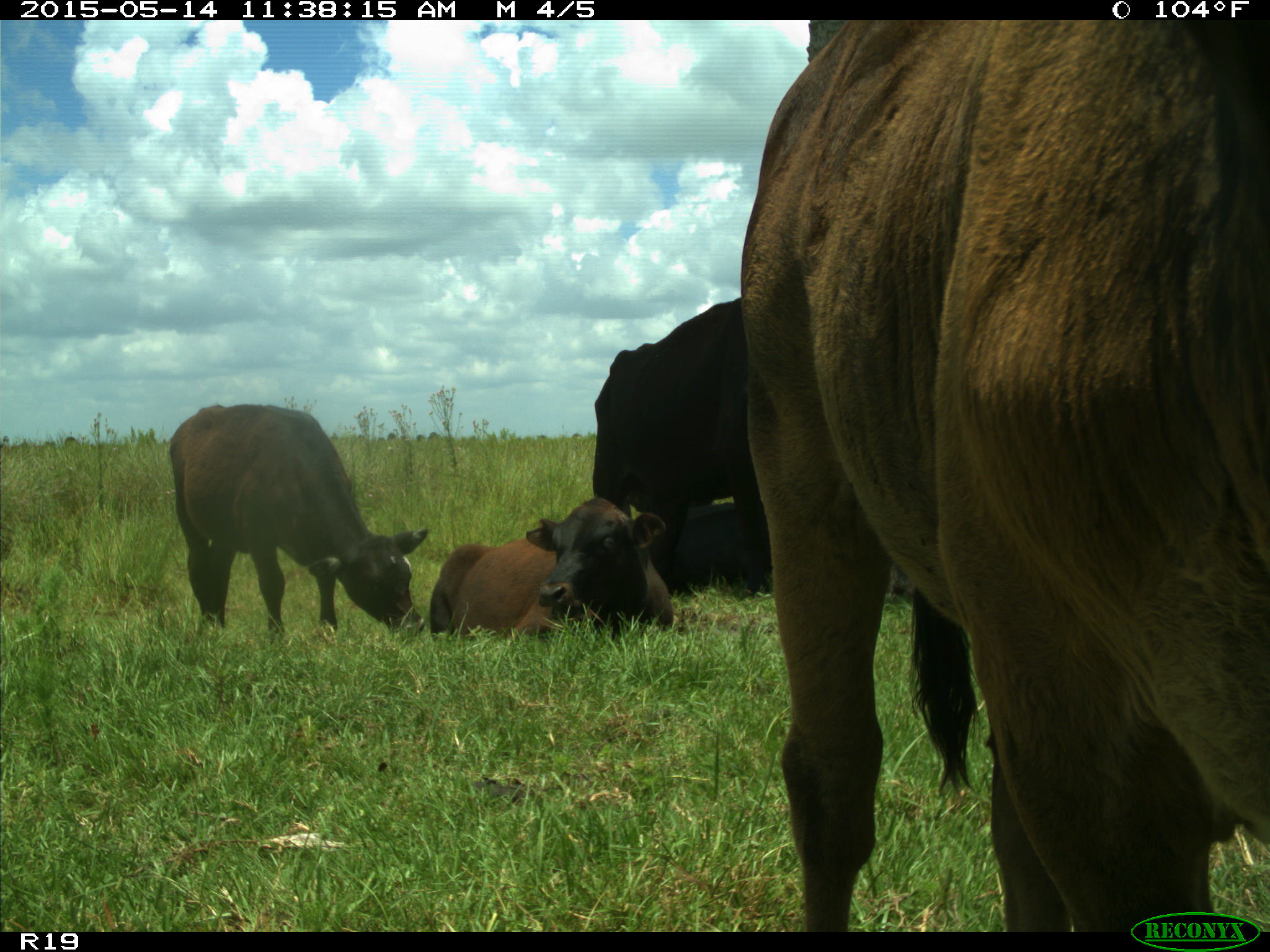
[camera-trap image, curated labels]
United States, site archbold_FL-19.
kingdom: Animalia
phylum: Chordata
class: Mammalia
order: Artiodactyla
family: Bovidae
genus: Bos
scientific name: Bos taurus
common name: domestic cow